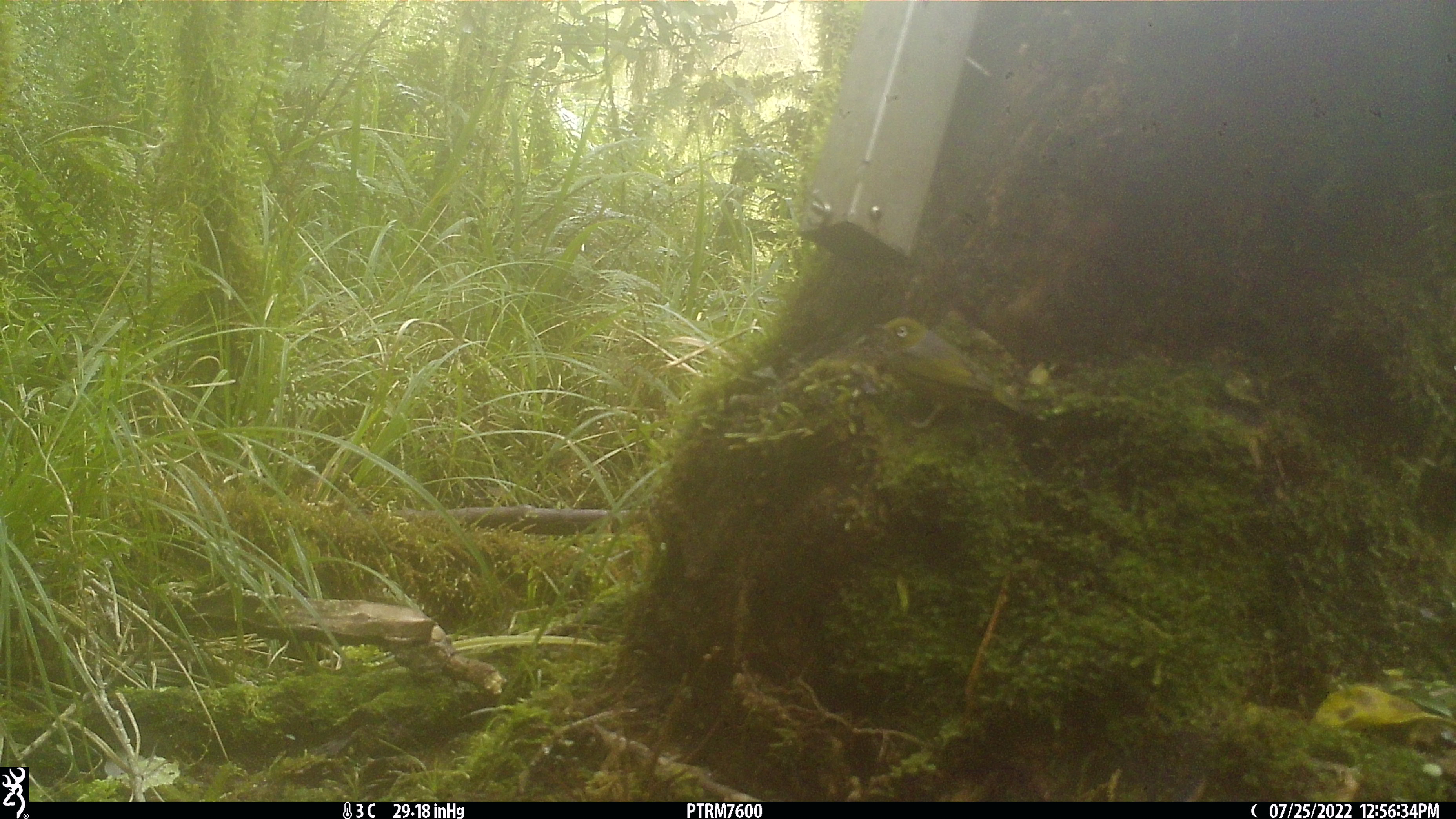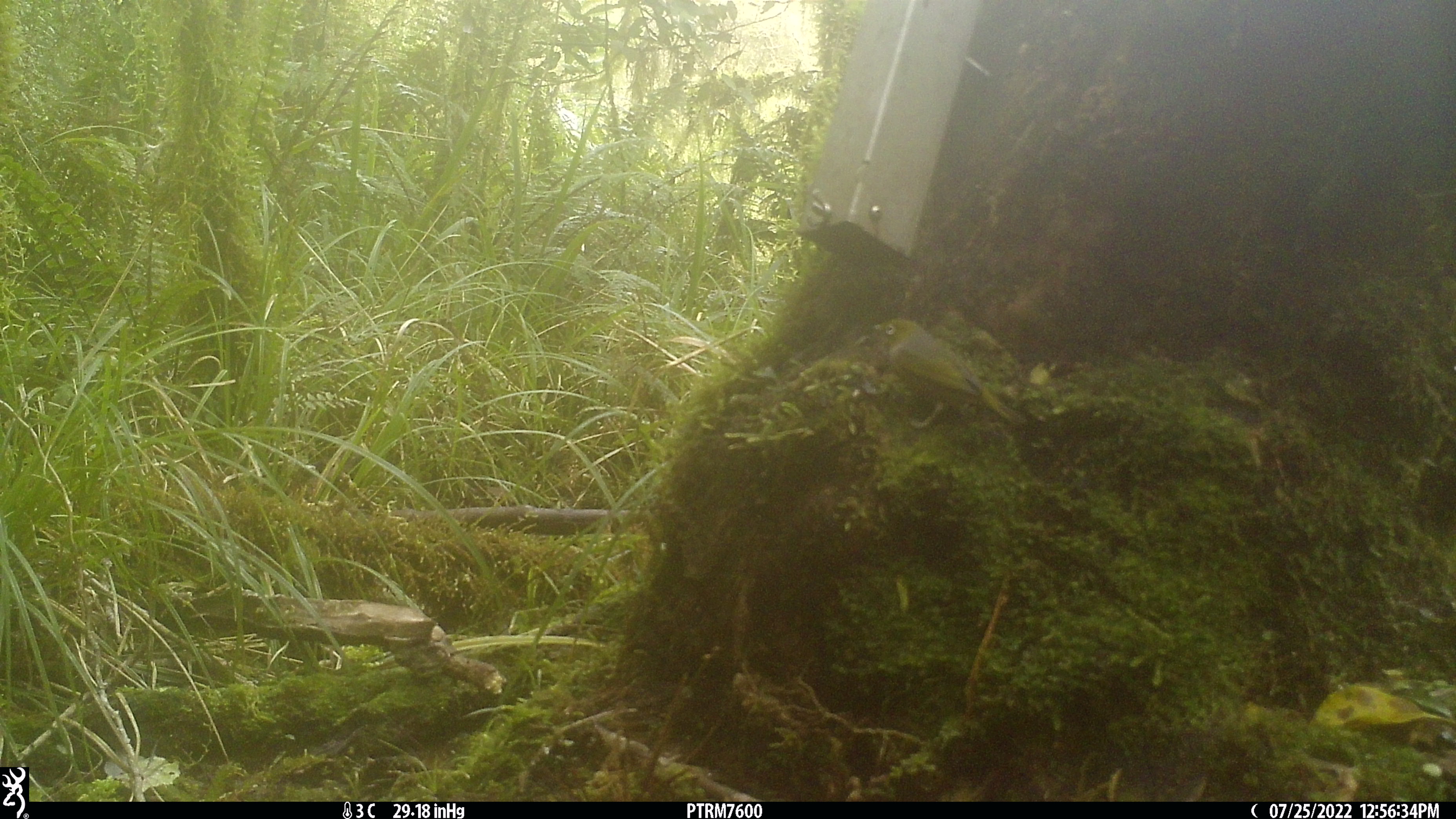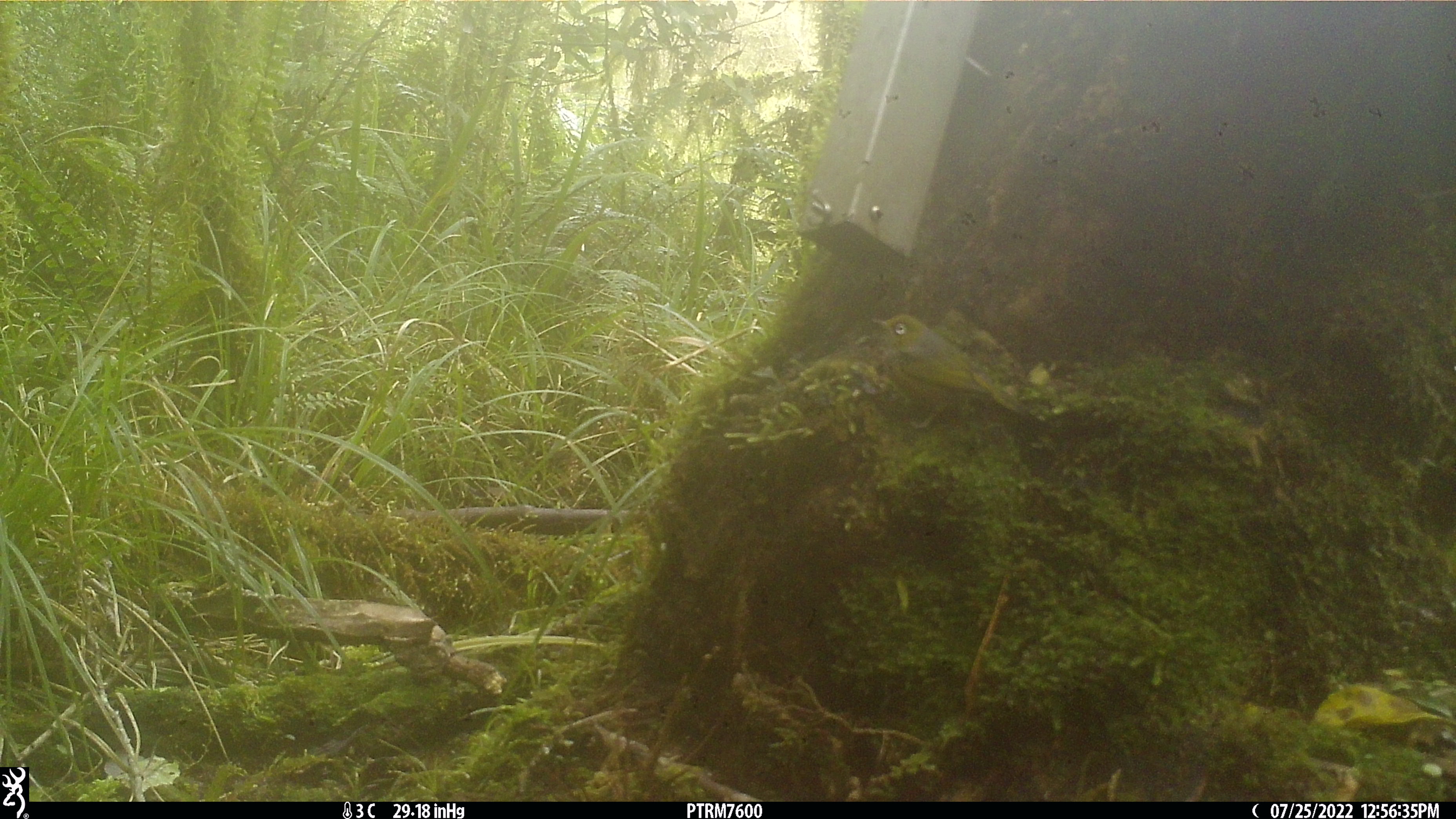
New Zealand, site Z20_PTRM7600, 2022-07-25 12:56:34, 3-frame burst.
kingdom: Animalia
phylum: Chordata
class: Aves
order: Passeriformes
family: Zosteropidae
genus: Zosterops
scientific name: Zosterops lateralis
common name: silvereye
Silvereye (Zosterops lateralis).